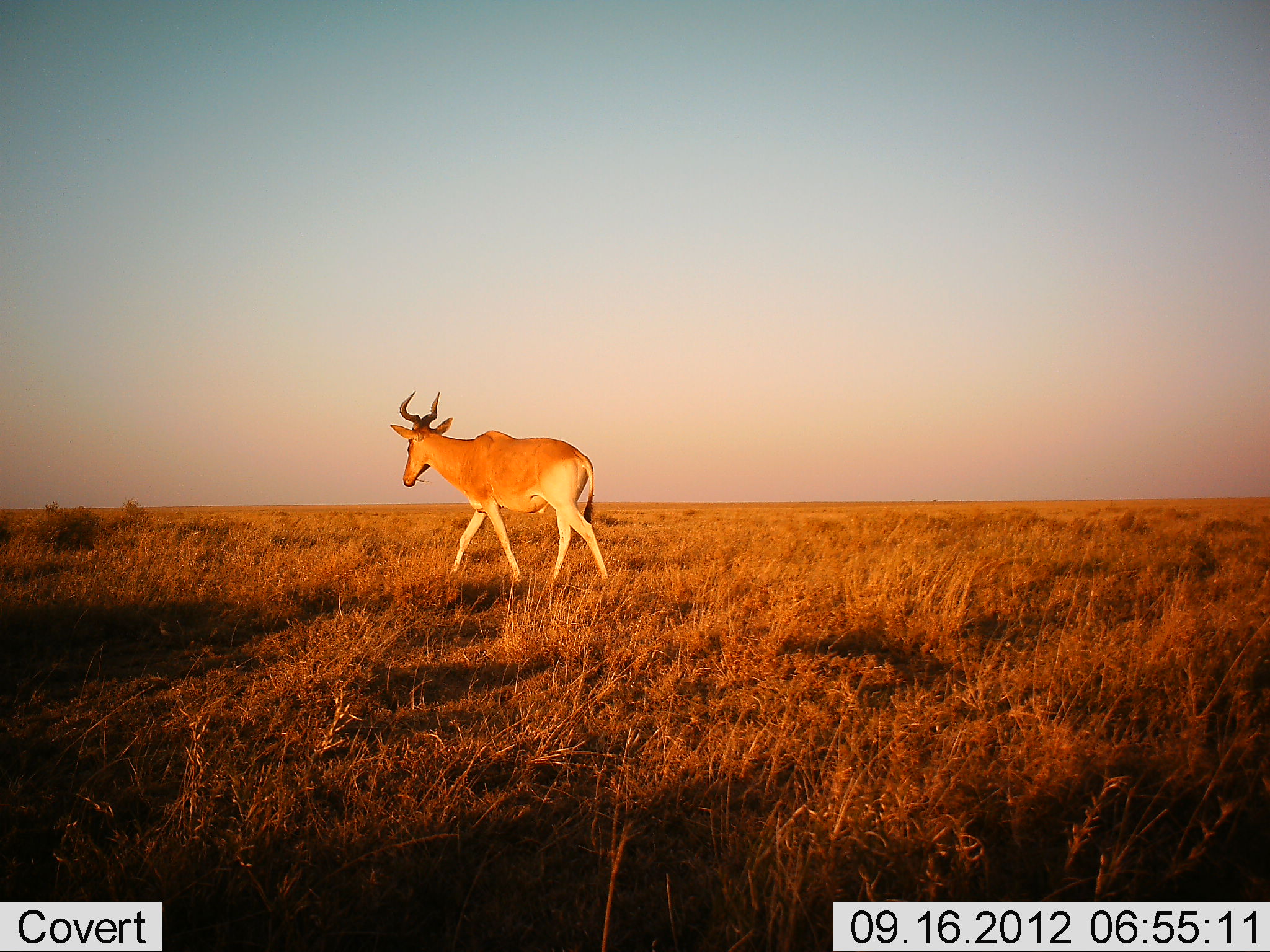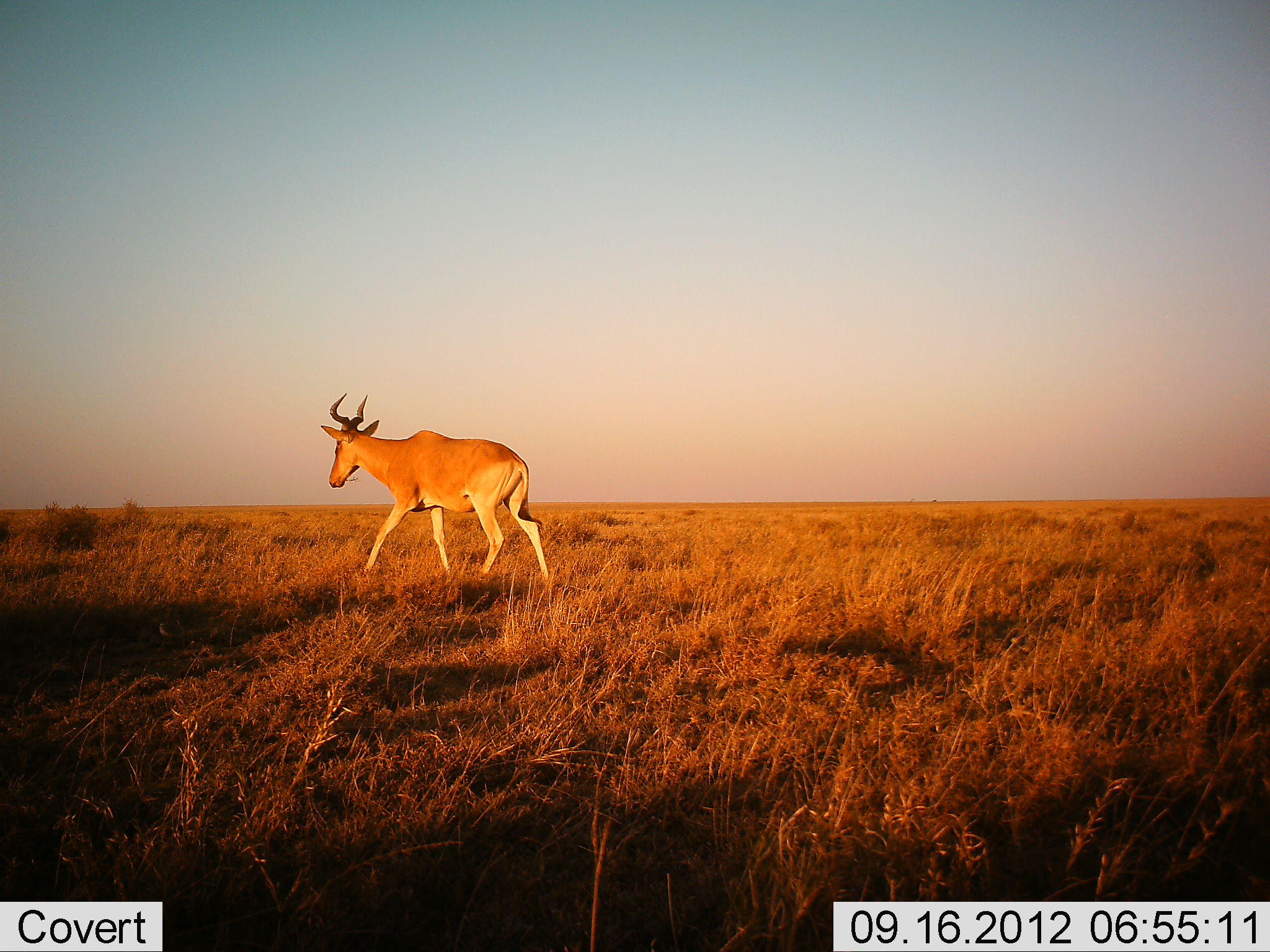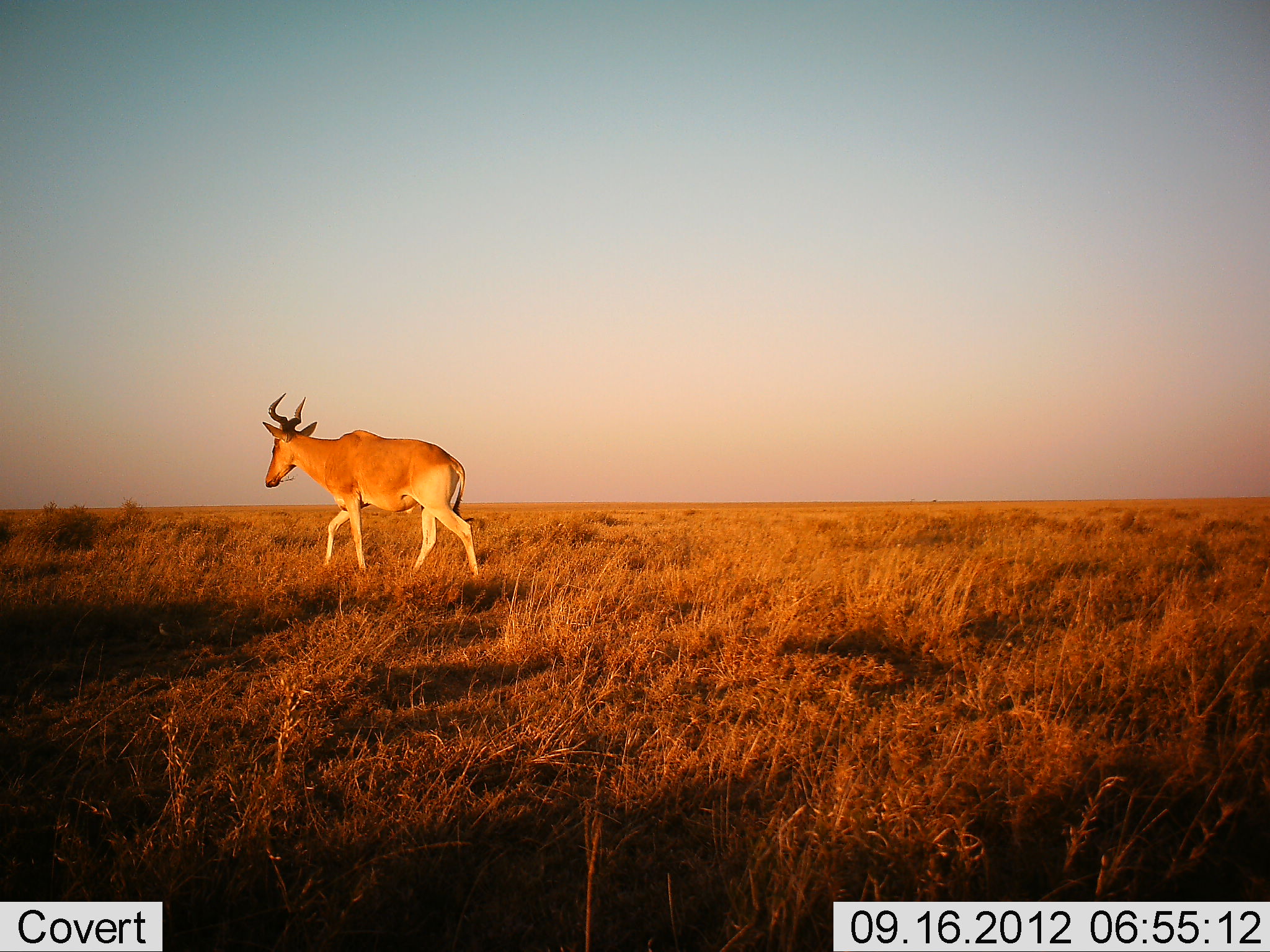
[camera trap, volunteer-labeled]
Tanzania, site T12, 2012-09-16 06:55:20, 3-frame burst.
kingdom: Animalia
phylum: Chordata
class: Mammalia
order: Artiodactyla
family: Bovidae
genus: Alcelaphus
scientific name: Alcelaphus buselaphus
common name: hartebeest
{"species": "hartebeest (Alcelaphus buselaphus)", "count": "1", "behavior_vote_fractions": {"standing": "0%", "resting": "0%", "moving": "100%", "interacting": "0%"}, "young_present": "0%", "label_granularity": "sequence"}